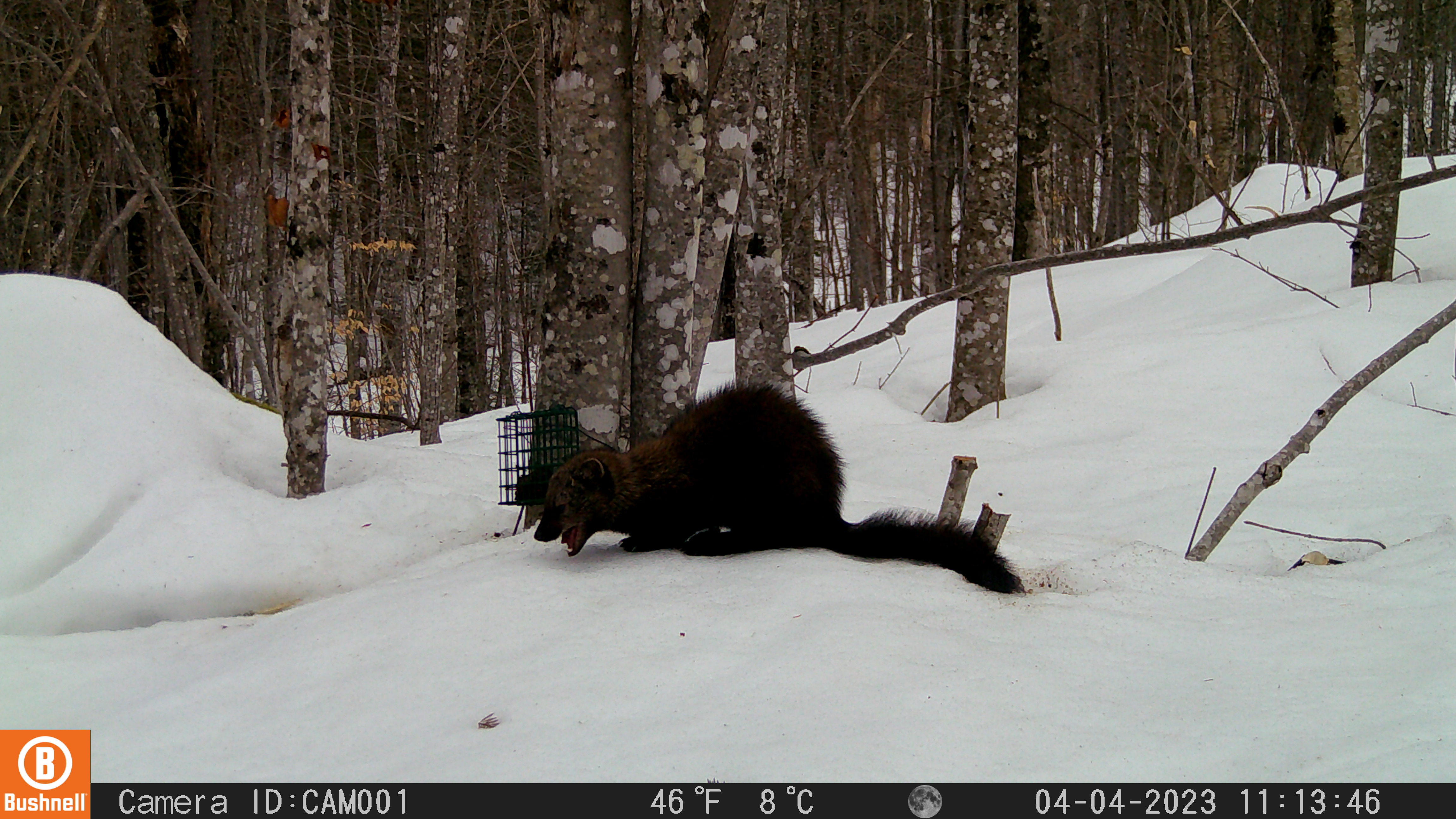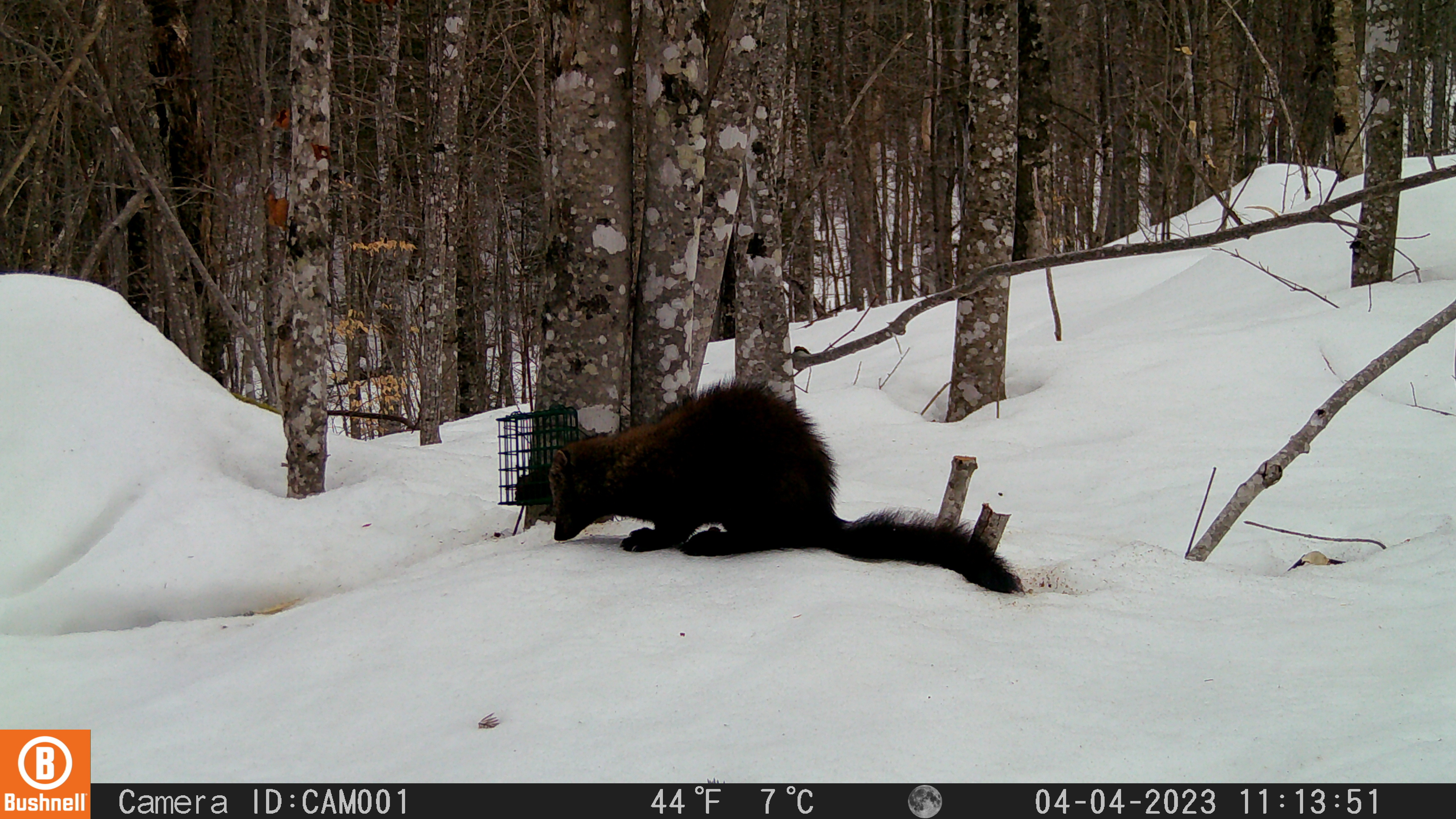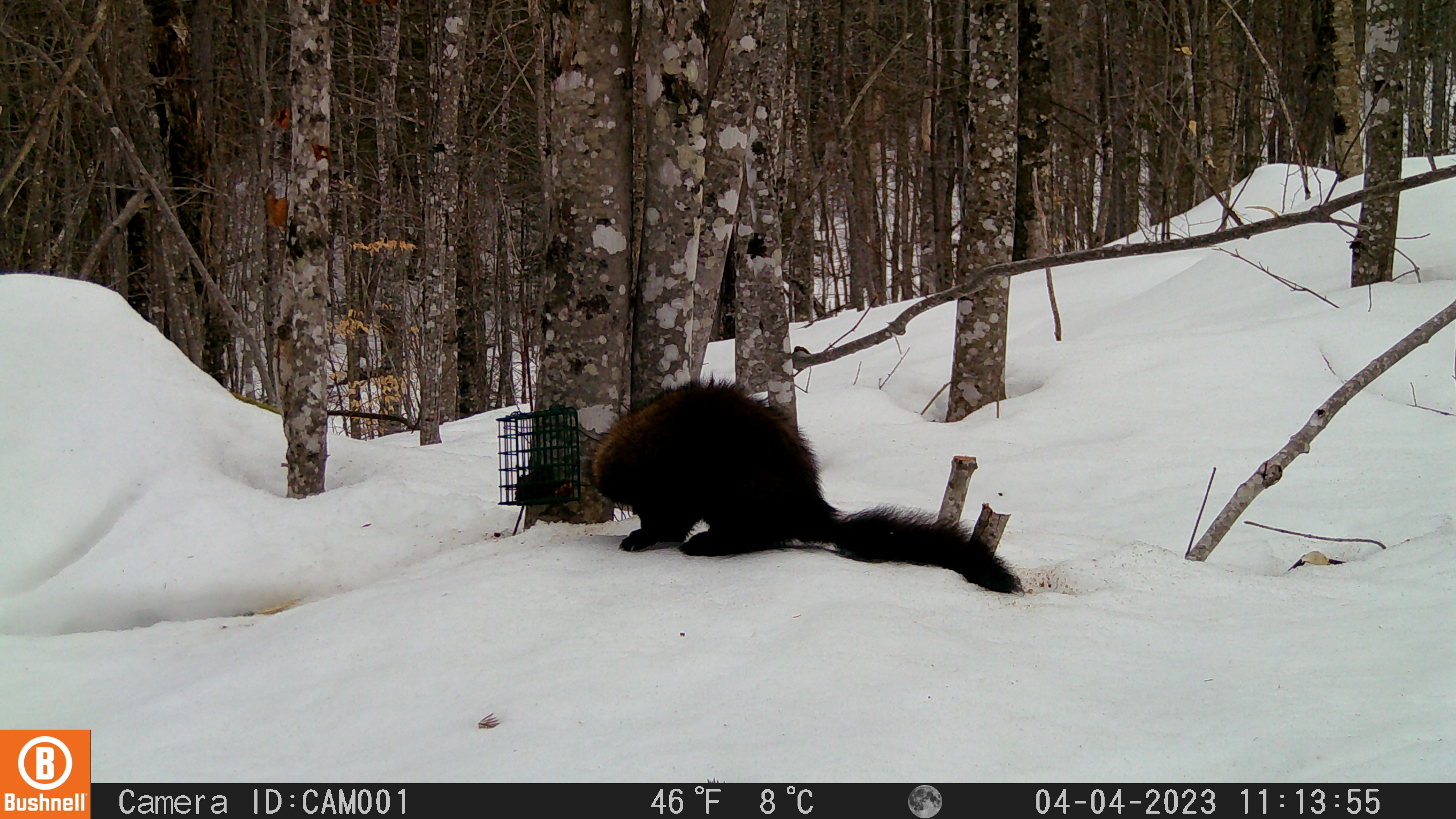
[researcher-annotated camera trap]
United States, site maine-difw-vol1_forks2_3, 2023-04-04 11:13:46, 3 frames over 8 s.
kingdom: Animalia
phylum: Chordata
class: Mammalia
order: Carnivora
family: Mustelidae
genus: Pekania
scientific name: Pekania pennanti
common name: fisher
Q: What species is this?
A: Fisher (Pekania pennanti).